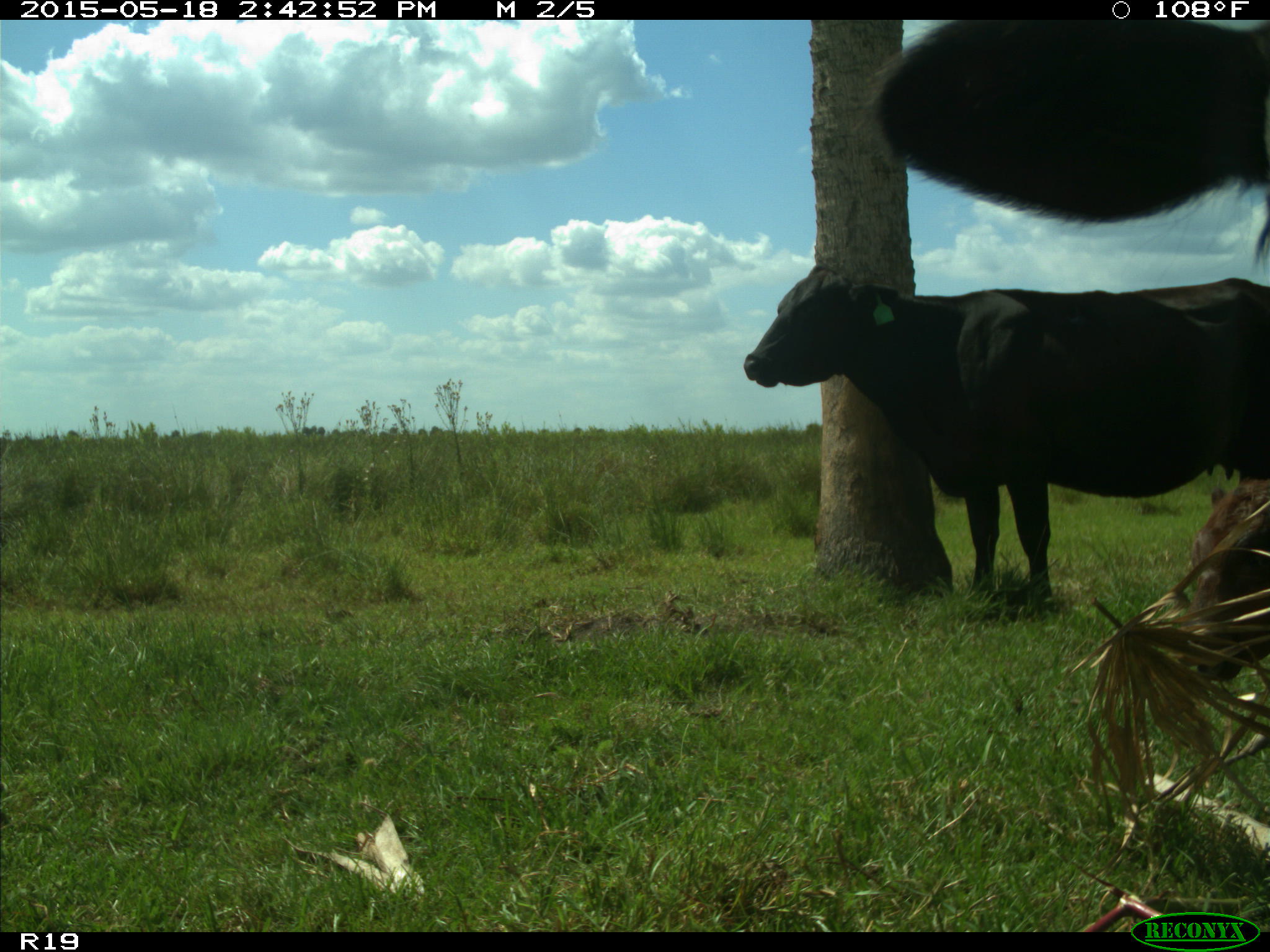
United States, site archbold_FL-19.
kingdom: Animalia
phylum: Chordata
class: Mammalia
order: Artiodactyla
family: Bovidae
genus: Bos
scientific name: Bos taurus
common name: domestic cow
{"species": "Bos taurus (domestic cow)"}